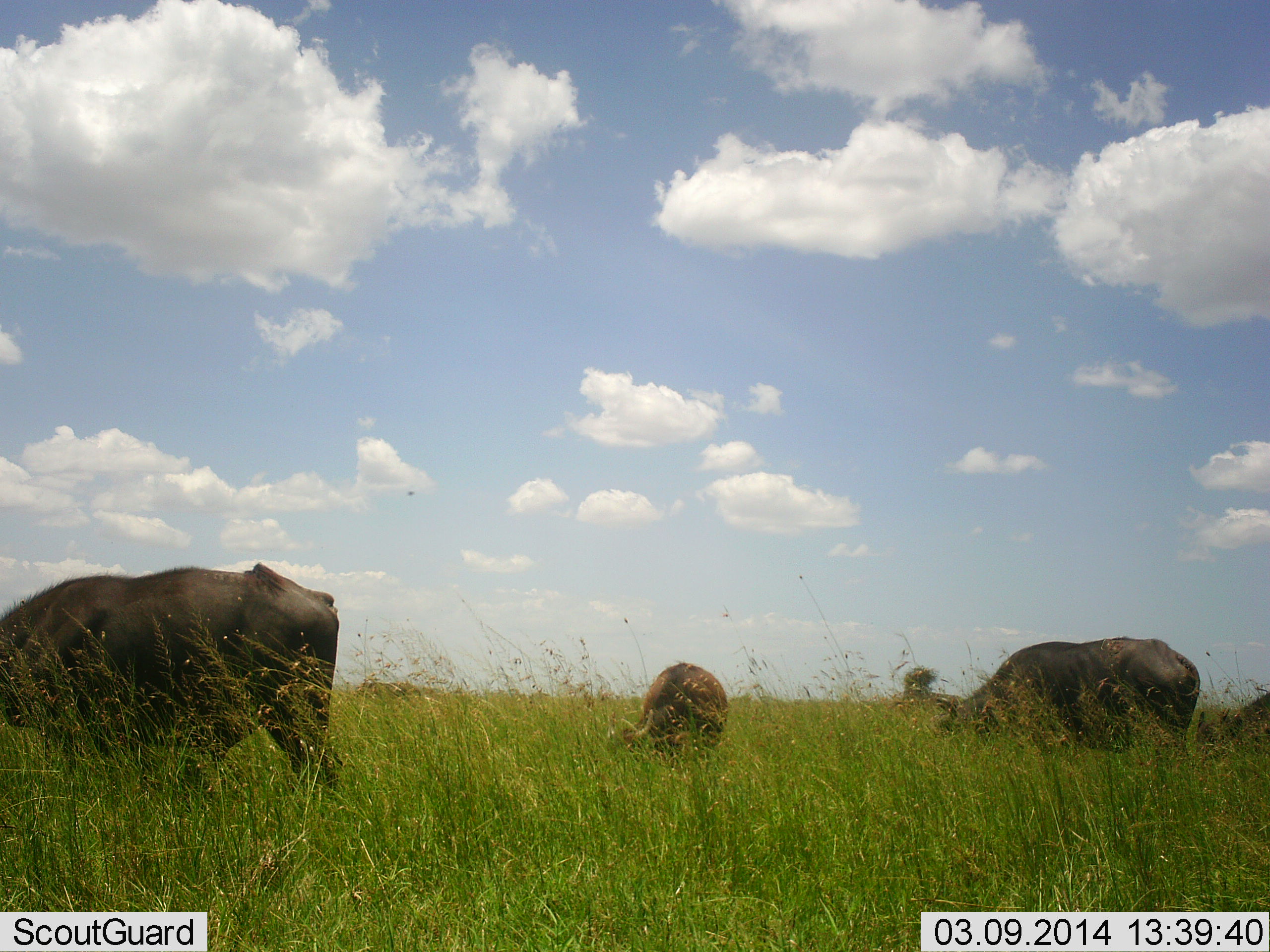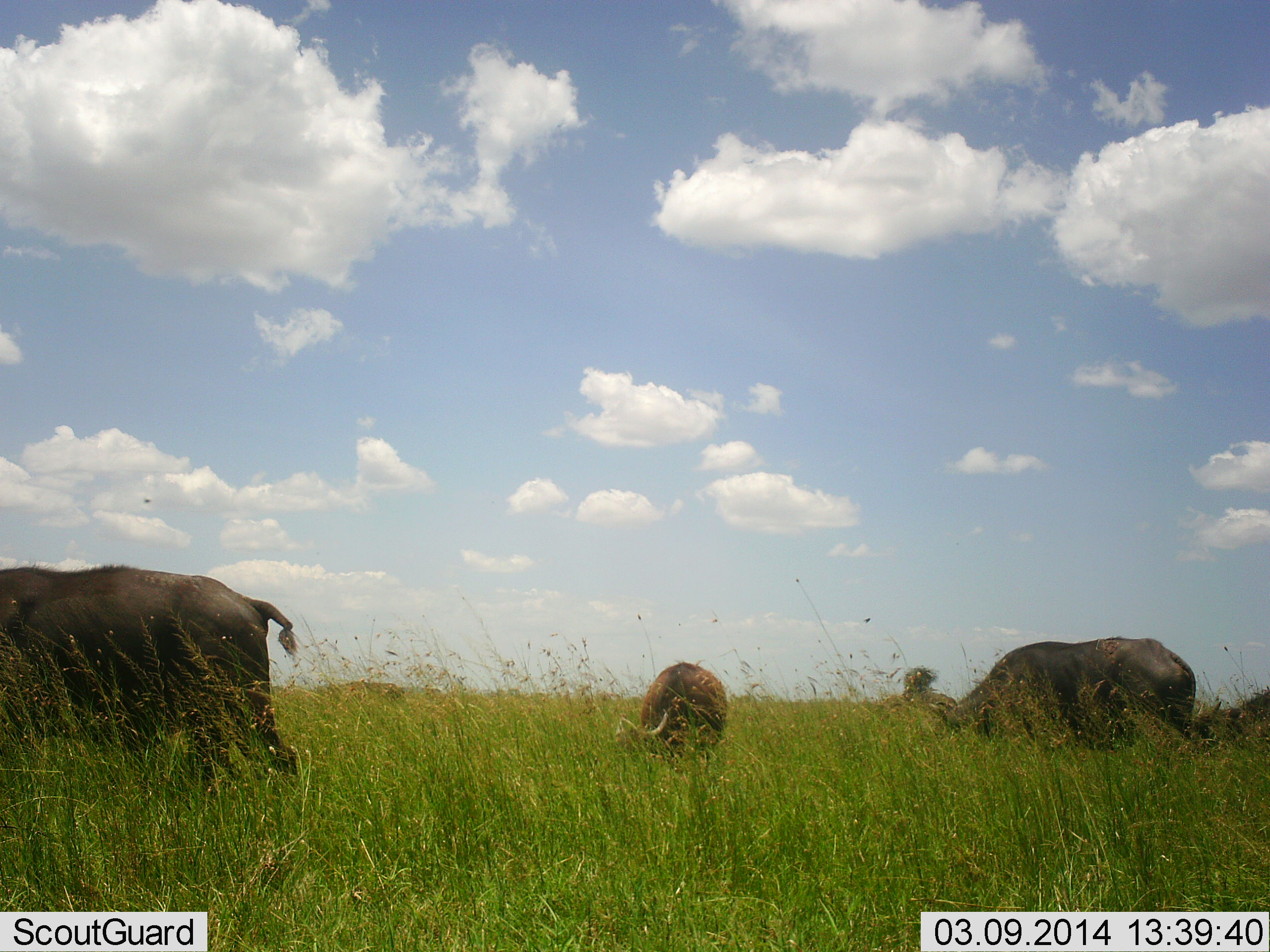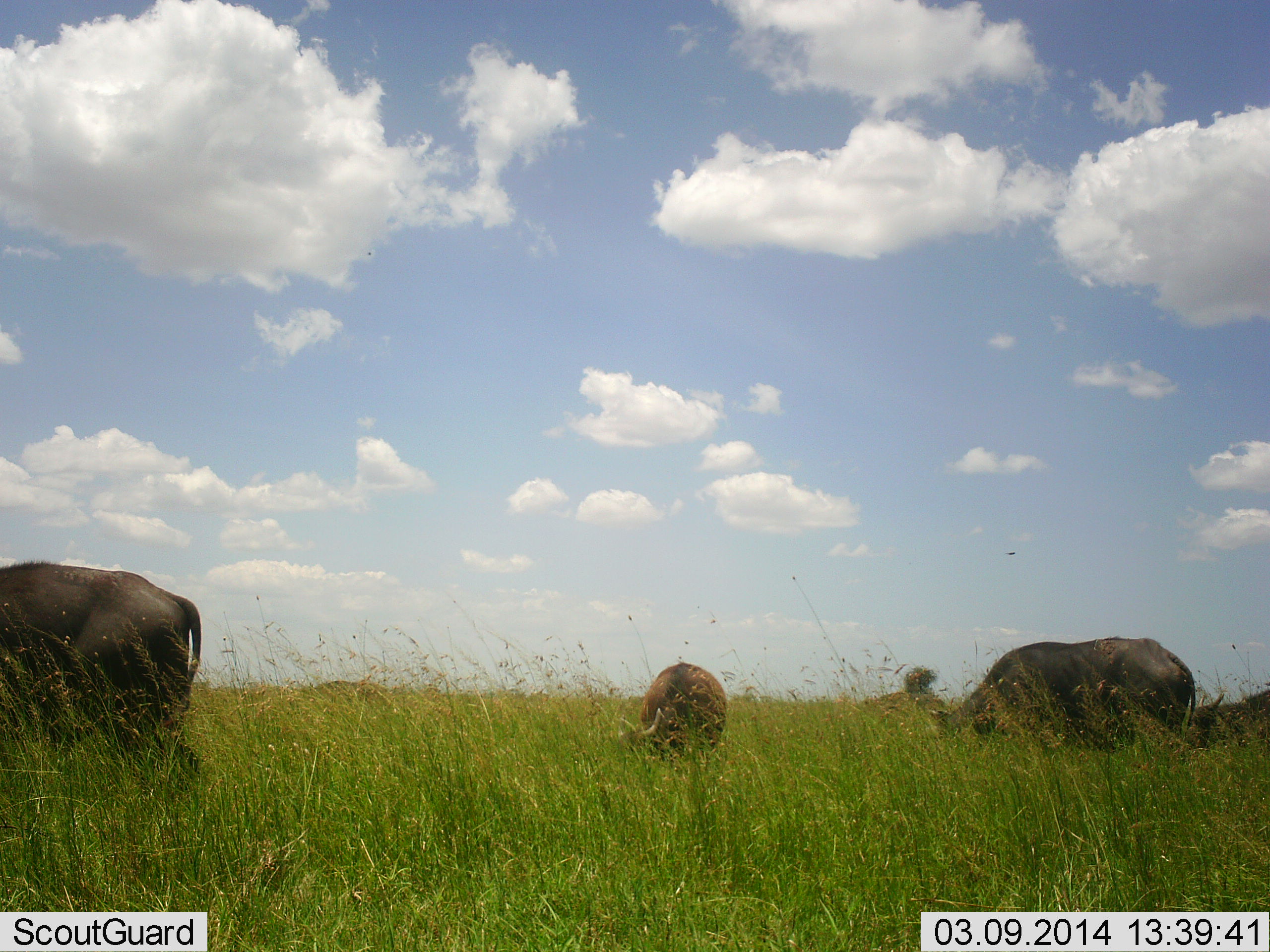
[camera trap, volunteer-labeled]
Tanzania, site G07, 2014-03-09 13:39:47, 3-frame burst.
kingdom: Animalia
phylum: Chordata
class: Mammalia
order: Artiodactyla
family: Bovidae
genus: Syncerus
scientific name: Syncerus caffer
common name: cape buffalo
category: buffalo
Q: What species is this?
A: Buffalo (cape buffalo) (Syncerus caffer).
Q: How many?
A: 4.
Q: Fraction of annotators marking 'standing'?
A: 10%.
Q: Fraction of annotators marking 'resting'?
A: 10%.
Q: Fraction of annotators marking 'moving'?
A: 60%.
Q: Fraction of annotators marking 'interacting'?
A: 0%.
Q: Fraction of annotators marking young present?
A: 20%.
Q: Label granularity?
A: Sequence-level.